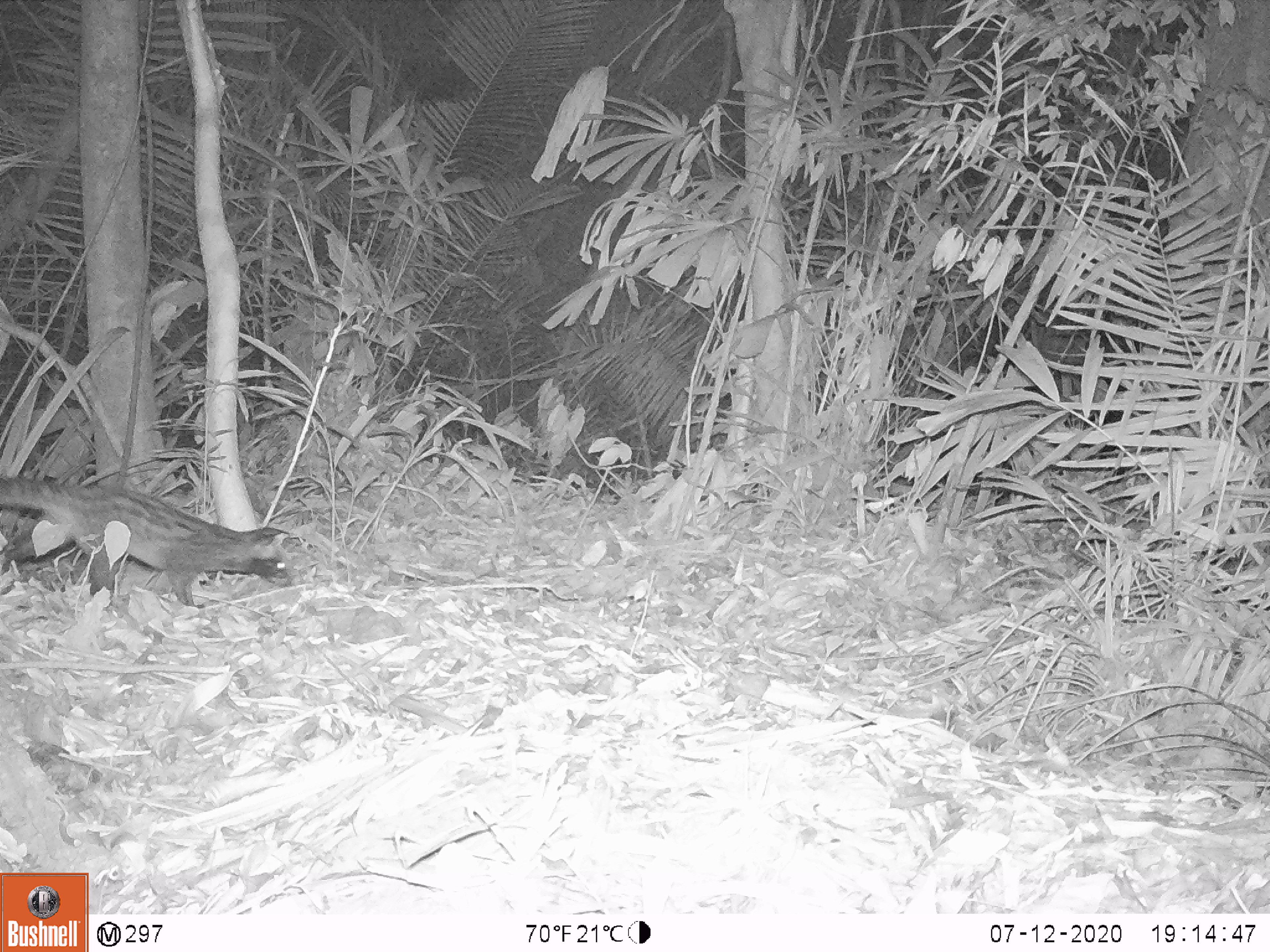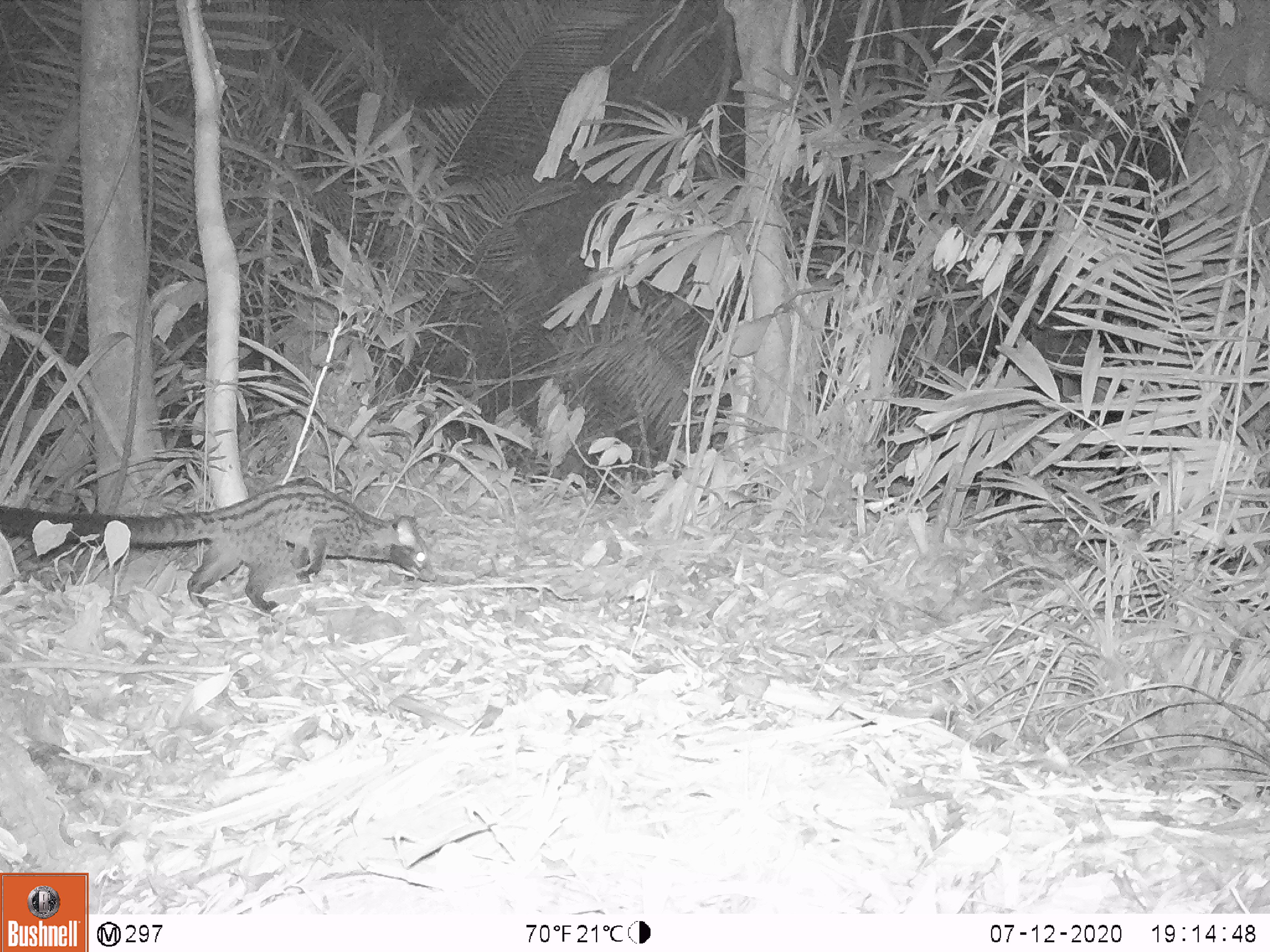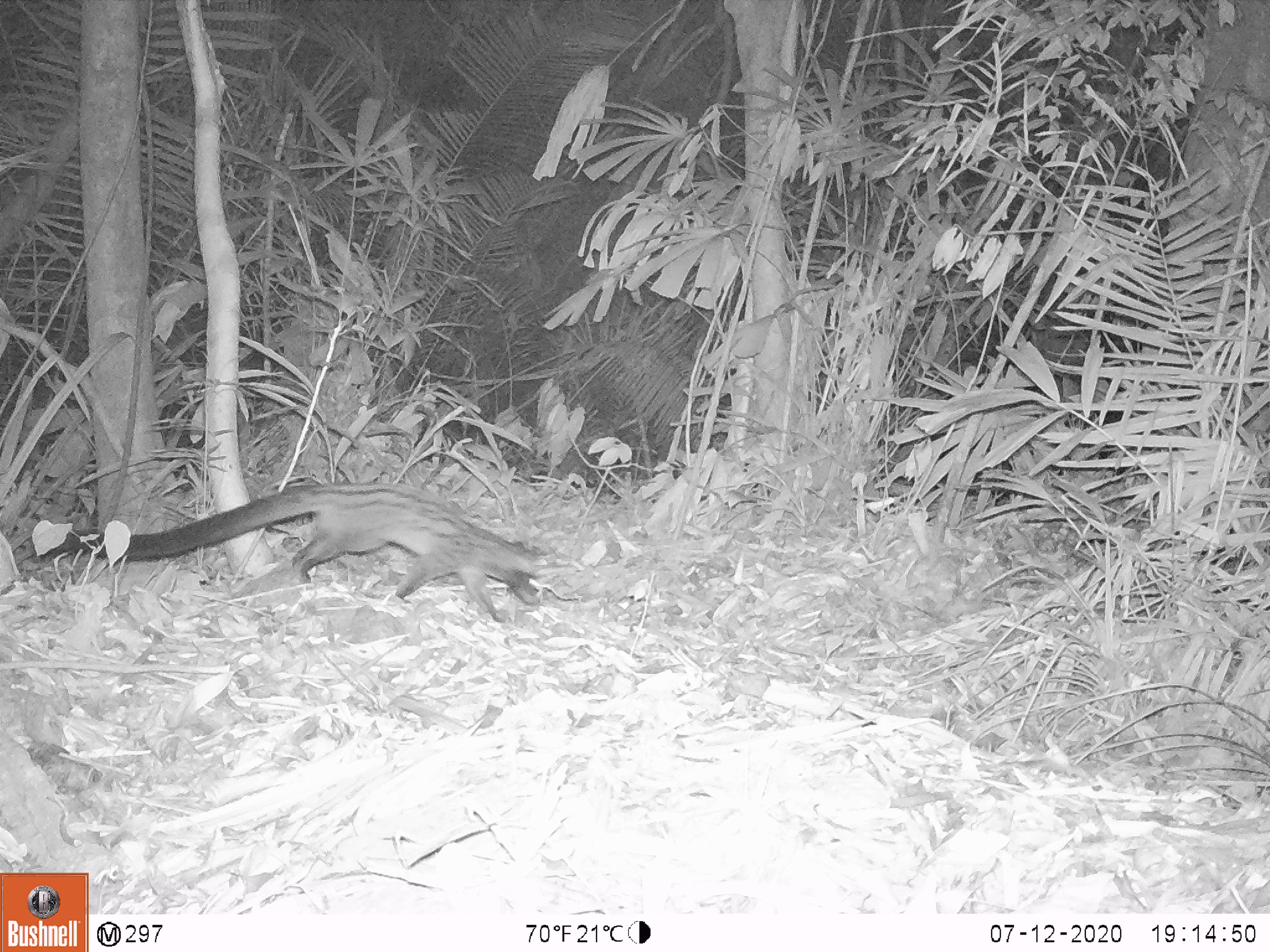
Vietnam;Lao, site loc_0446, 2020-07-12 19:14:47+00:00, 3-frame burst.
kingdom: Animalia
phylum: Chordata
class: Mammalia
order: Carnivora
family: Viverridae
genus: Paradoxurus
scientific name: Paradoxurus hermaphroditus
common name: common palm civet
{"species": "common palm civet (Paradoxurus hermaphroditus)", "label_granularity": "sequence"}